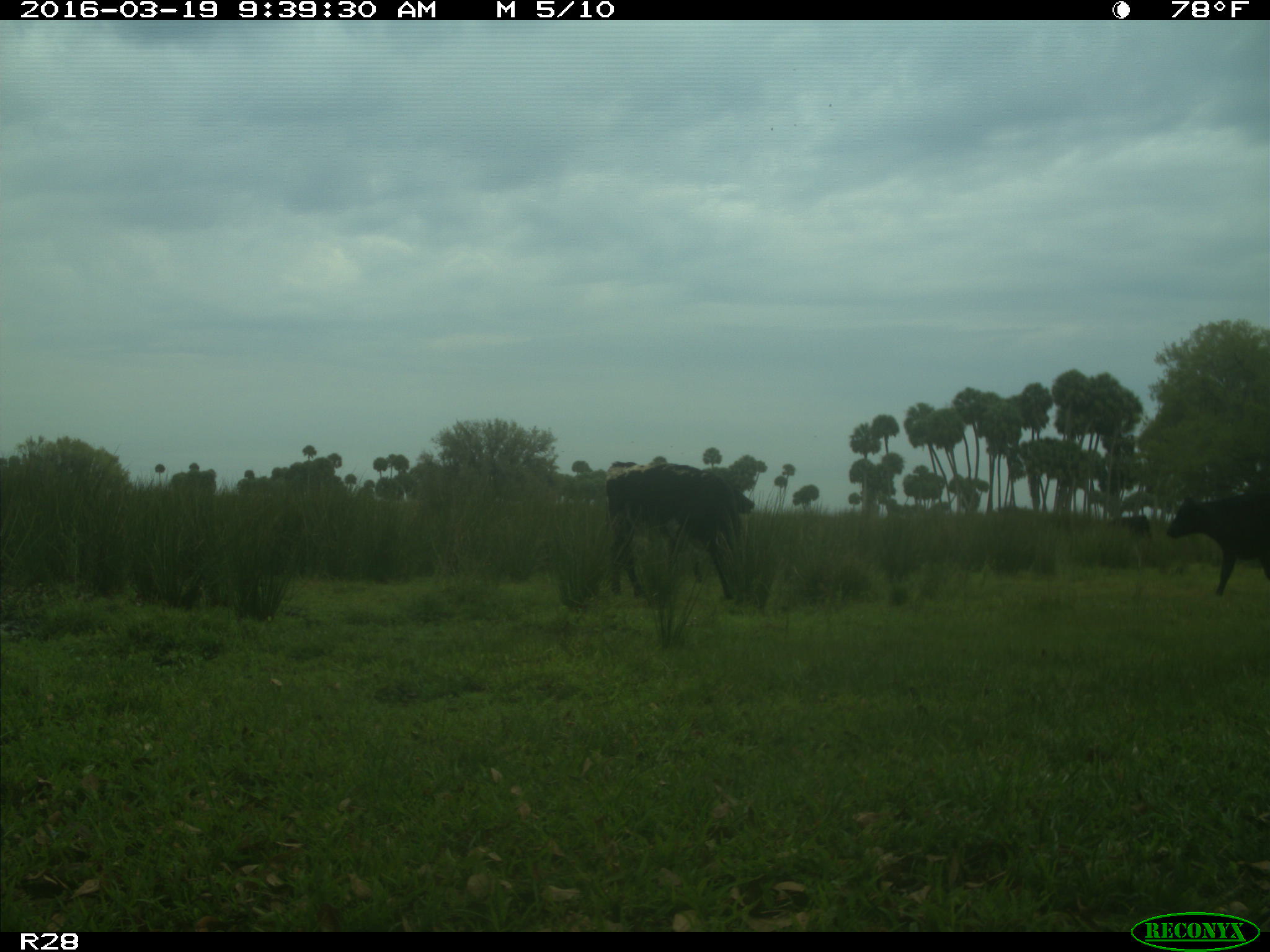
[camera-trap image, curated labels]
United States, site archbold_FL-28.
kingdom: Animalia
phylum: Chordata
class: Mammalia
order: Artiodactyla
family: Bovidae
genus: Bos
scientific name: Bos taurus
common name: domestic cow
Bos taurus (domestic cow).